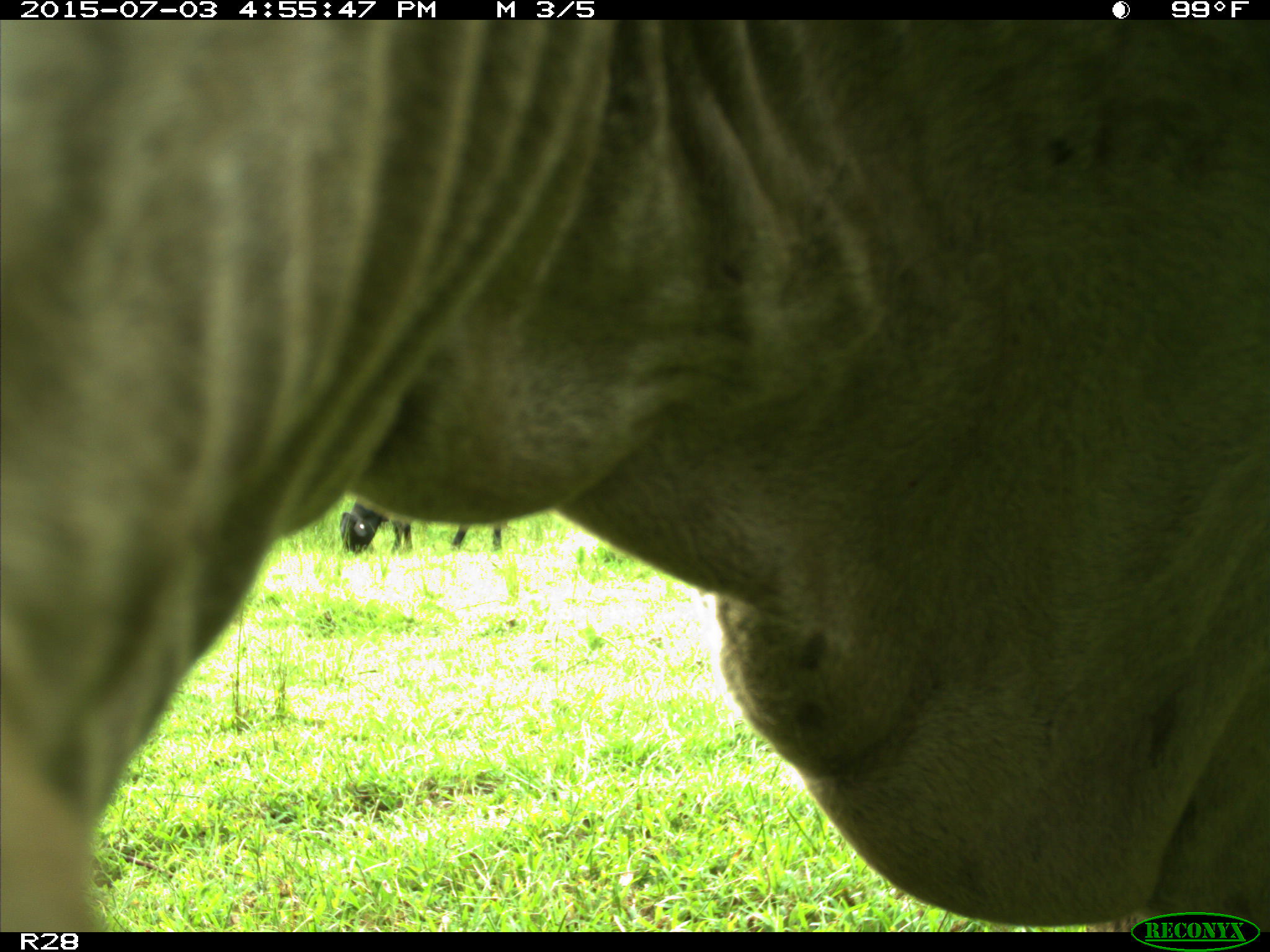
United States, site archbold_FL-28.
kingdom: Animalia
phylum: Chordata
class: Mammalia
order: Artiodactyla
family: Bovidae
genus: Bos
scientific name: Bos taurus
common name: domestic cow